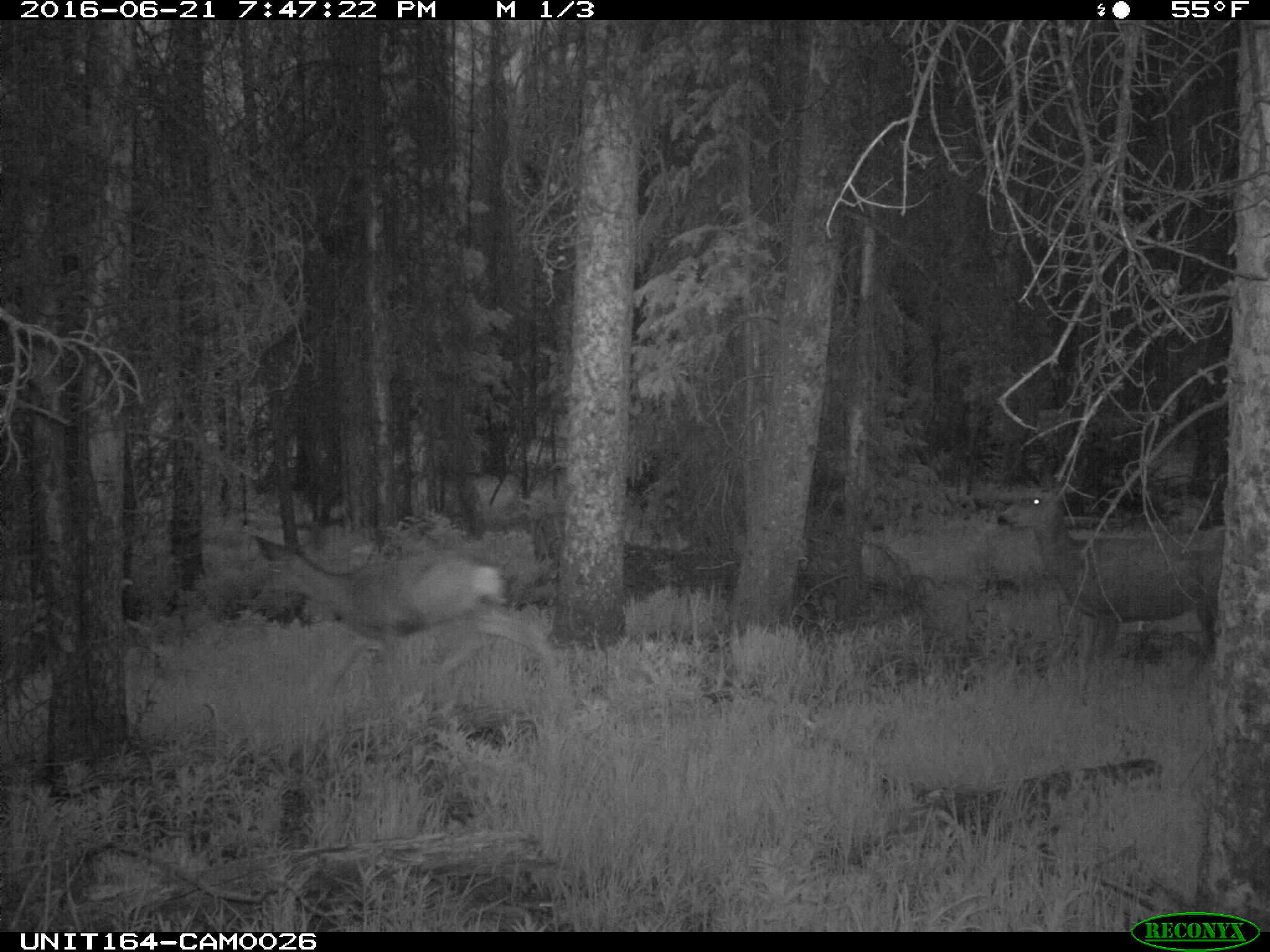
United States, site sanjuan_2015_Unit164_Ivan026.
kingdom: Animalia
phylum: Chordata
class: Mammalia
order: Artiodactyla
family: Cervidae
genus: Odocoileus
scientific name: Odocoileus hemionus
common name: mule deer